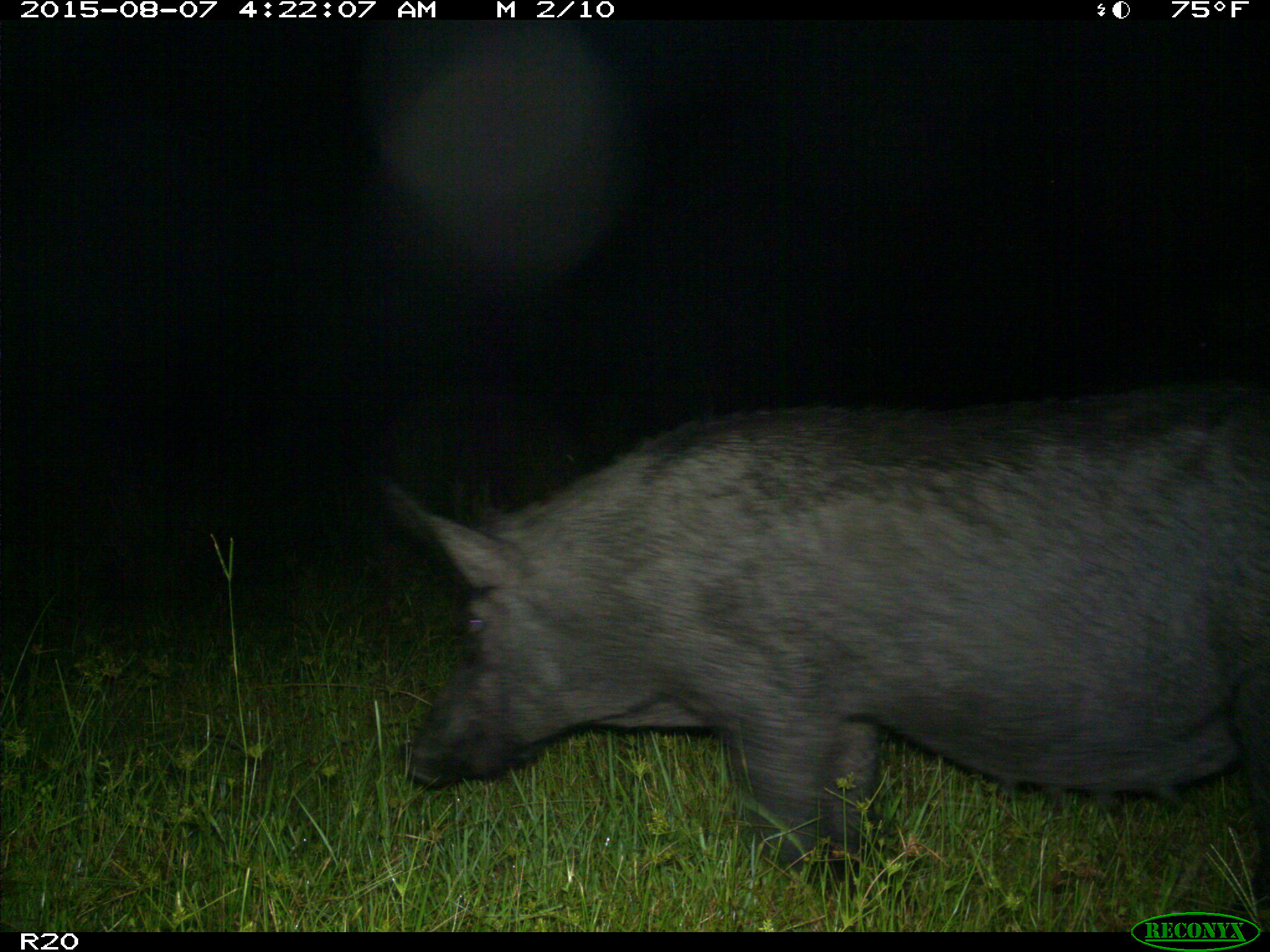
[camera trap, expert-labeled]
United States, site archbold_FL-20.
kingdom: Animalia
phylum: Chordata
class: Mammalia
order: Artiodactyla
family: Suidae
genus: Sus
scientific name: Sus scrofa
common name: wild boar